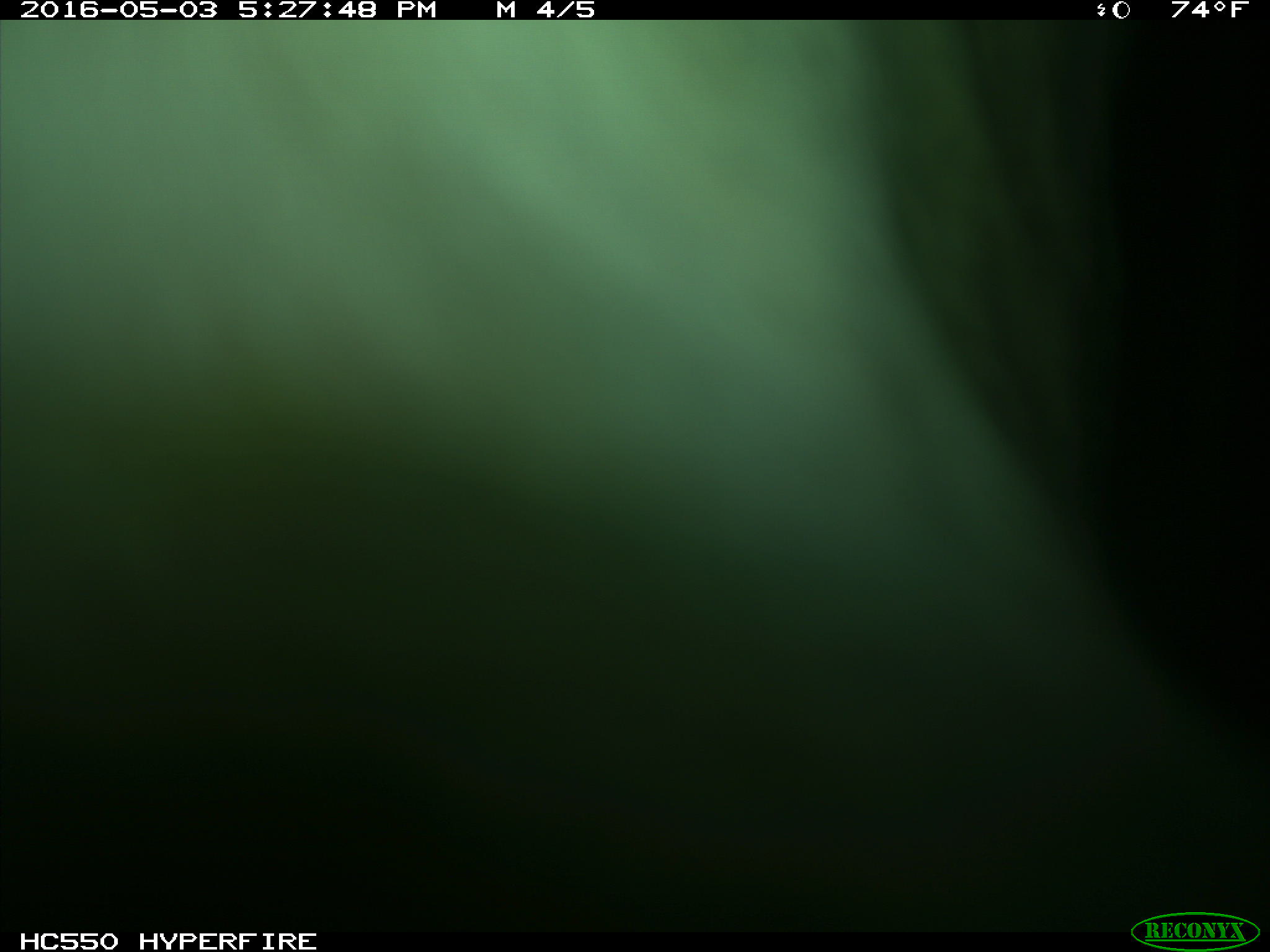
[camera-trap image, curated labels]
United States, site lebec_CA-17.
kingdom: Animalia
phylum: Chordata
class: Mammalia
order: Artiodactyla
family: Bovidae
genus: Bos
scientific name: Bos taurus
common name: domestic cow